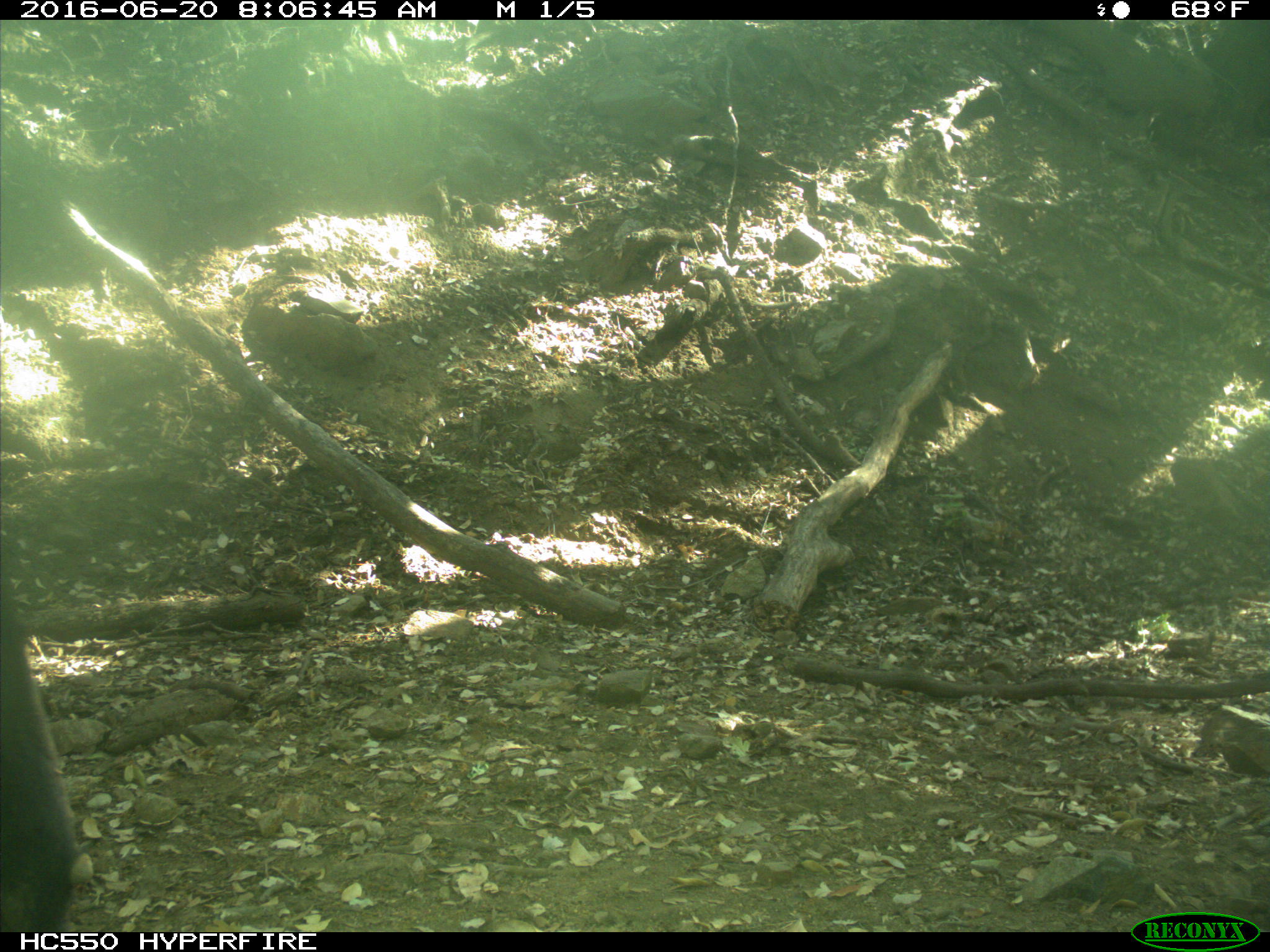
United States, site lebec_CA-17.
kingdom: Animalia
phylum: Chordata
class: Mammalia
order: Artiodactyla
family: Bovidae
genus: Bos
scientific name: Bos taurus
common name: domestic cow